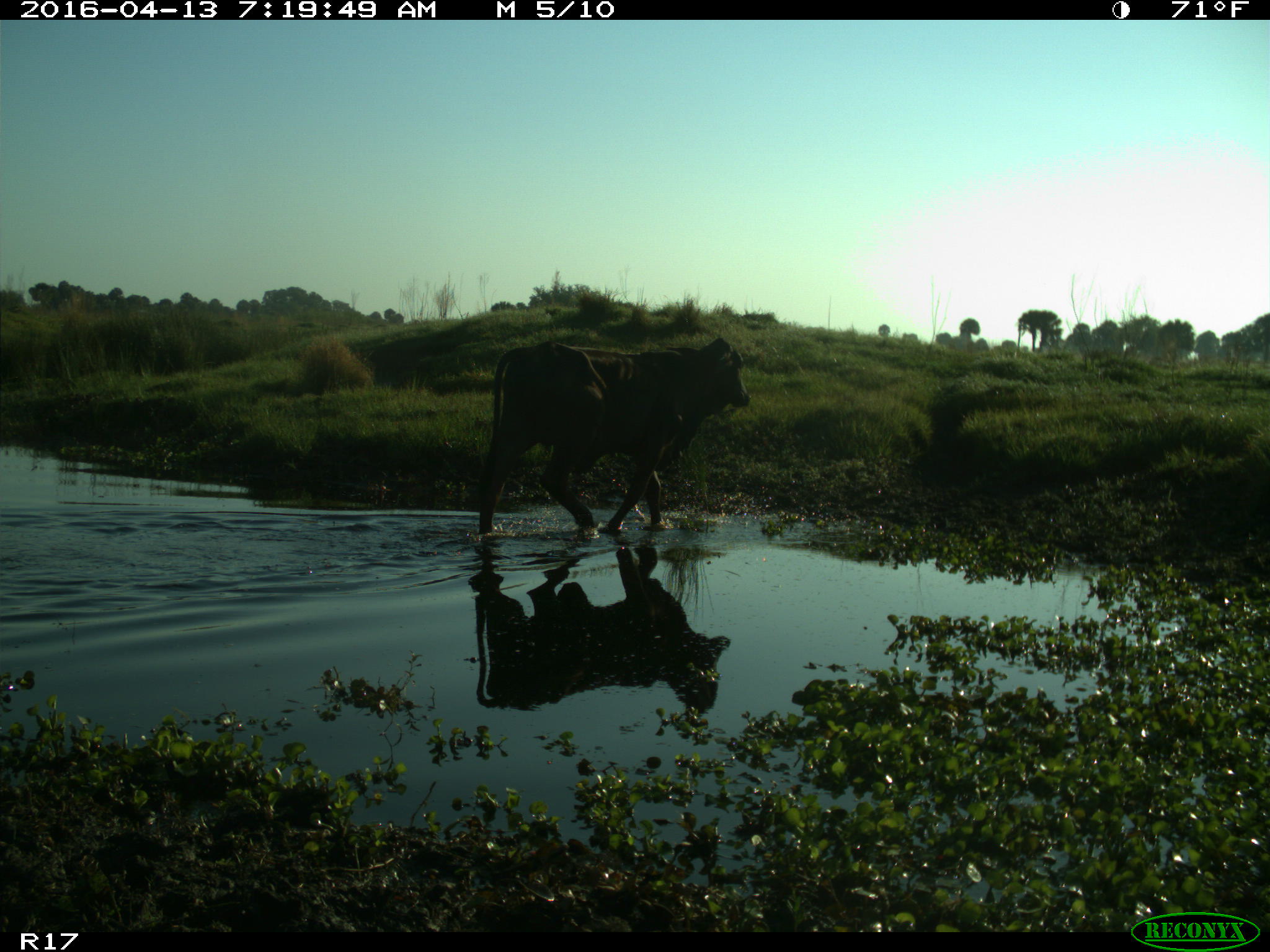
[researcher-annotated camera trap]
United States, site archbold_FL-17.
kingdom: Animalia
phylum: Chordata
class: Mammalia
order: Artiodactyla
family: Bovidae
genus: Bos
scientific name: Bos taurus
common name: domestic cow